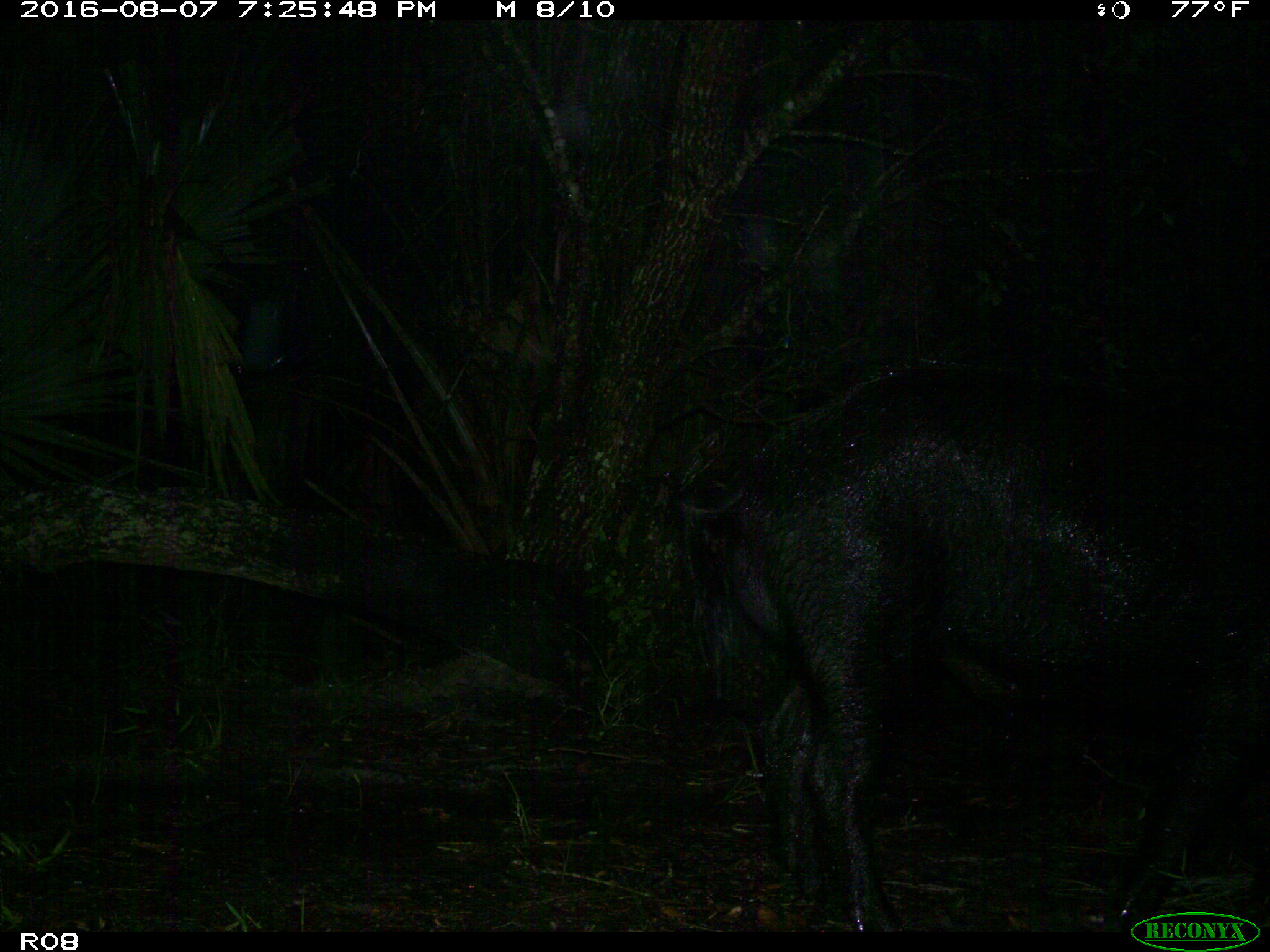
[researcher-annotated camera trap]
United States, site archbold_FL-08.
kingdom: Animalia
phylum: Chordata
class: Mammalia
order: Artiodactyla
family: Suidae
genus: Sus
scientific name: Sus scrofa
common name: wild boar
Sus scrofa (wild boar).